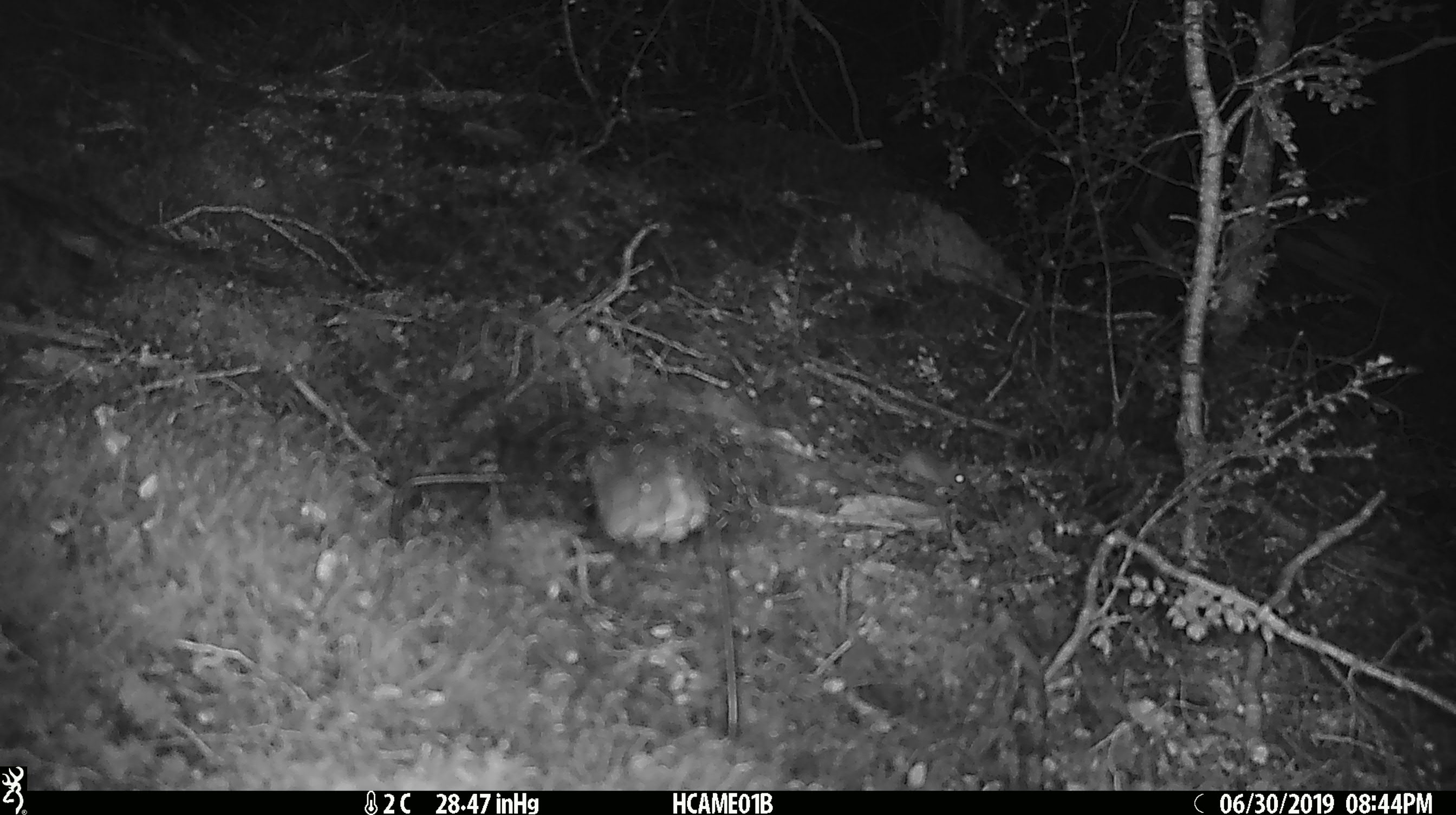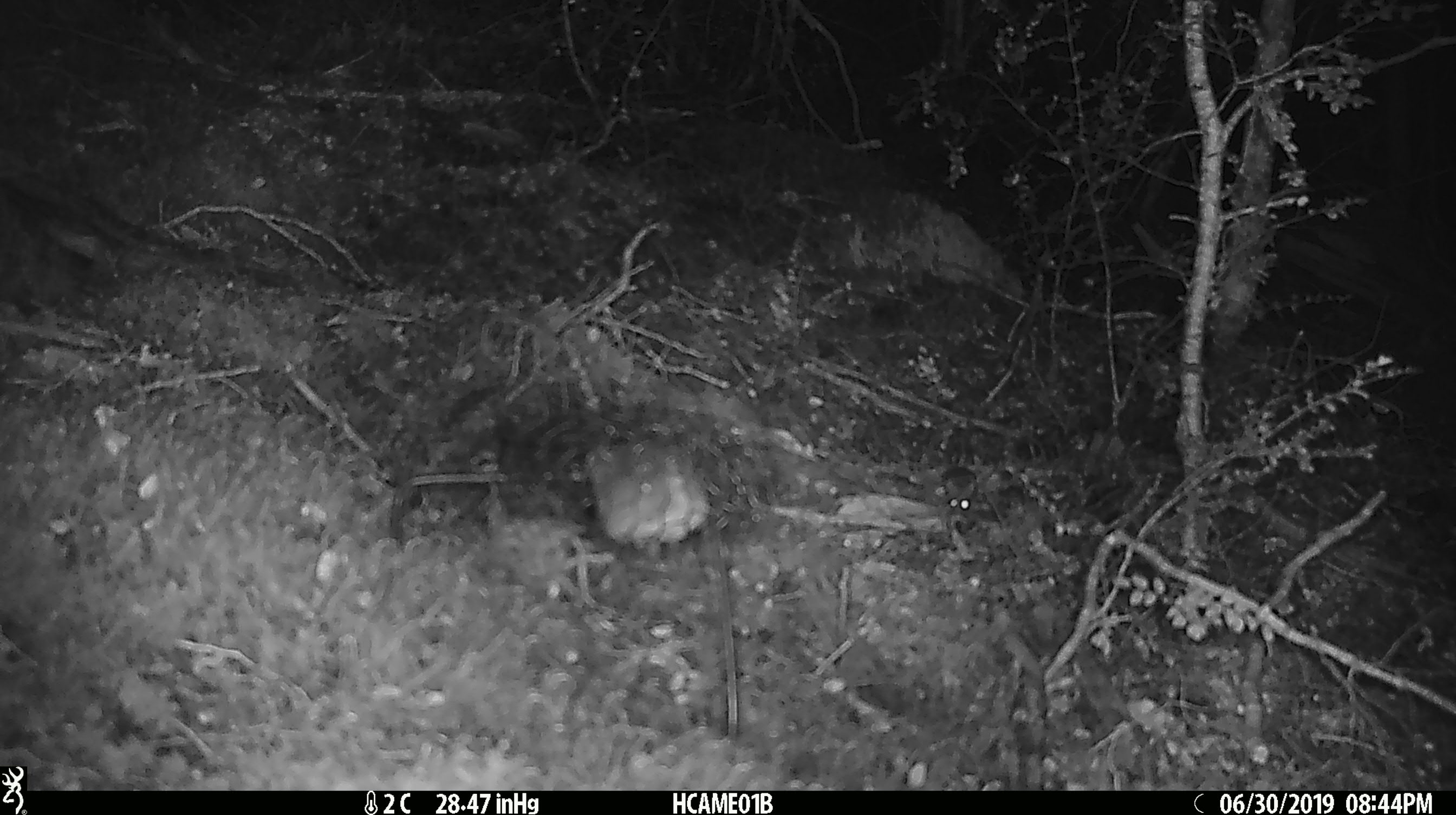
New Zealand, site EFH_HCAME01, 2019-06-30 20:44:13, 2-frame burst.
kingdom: Animalia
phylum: Chordata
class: Mammalia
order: Rodentia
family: Muridae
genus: Mus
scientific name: Mus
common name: mouse